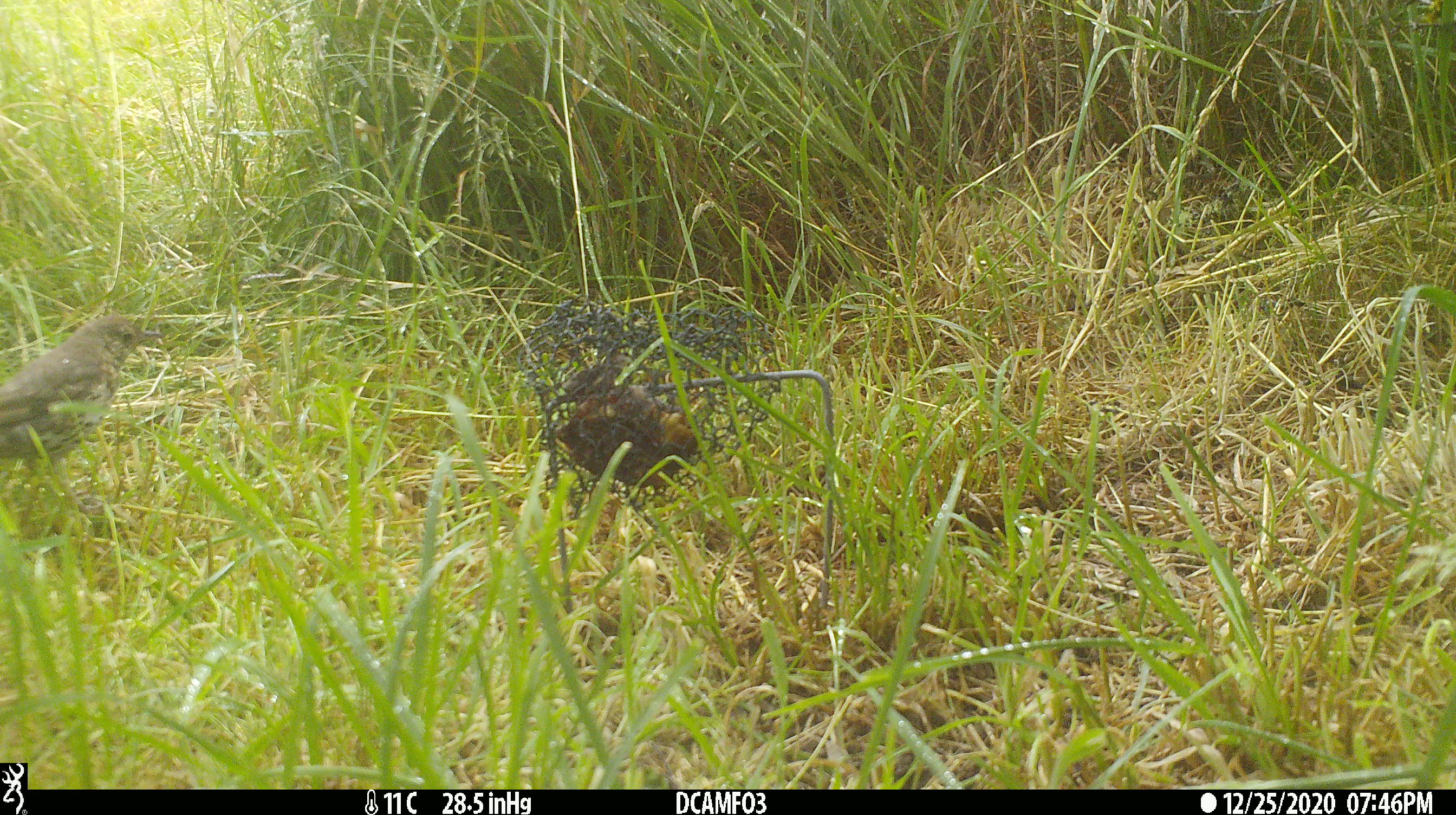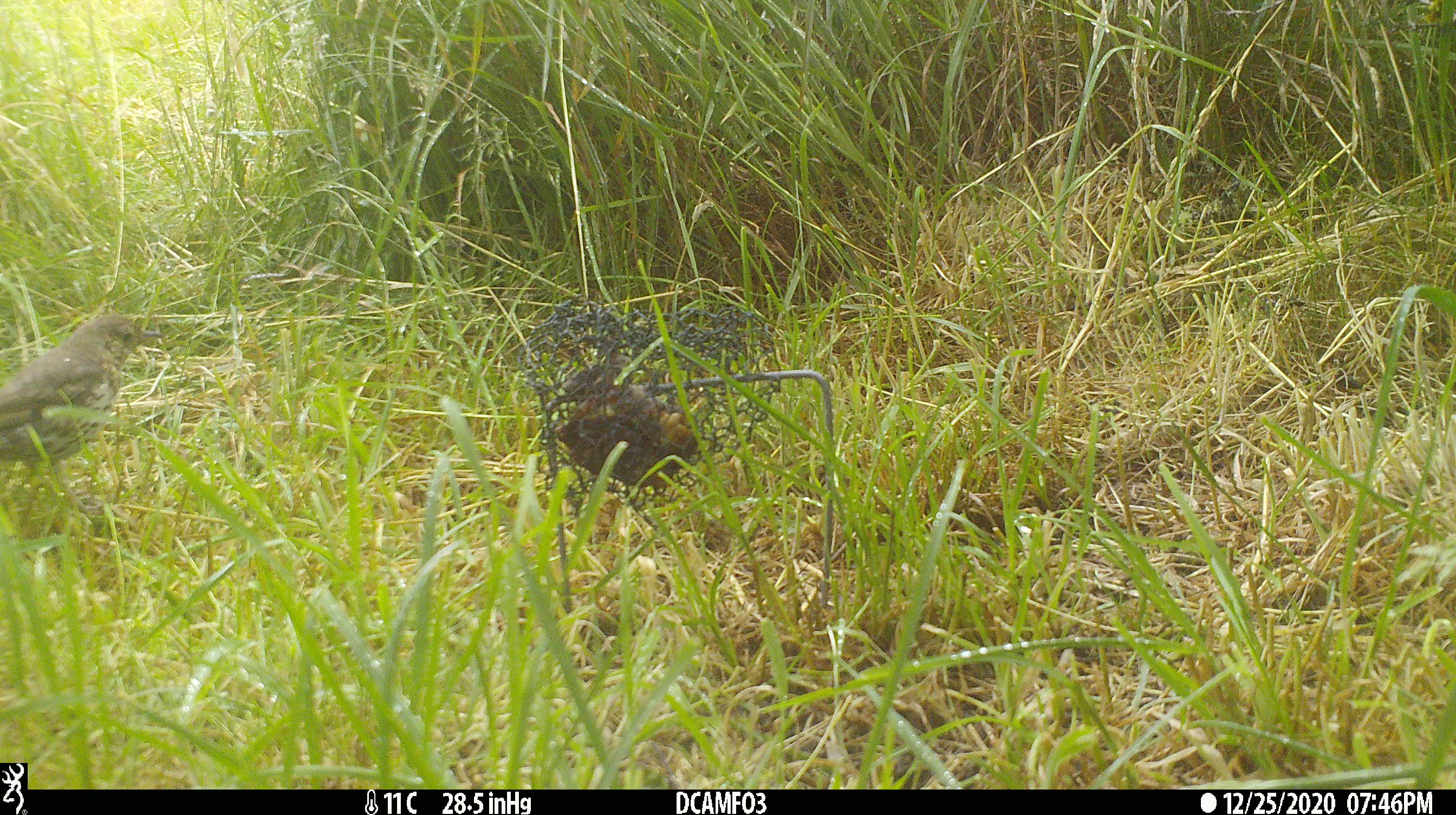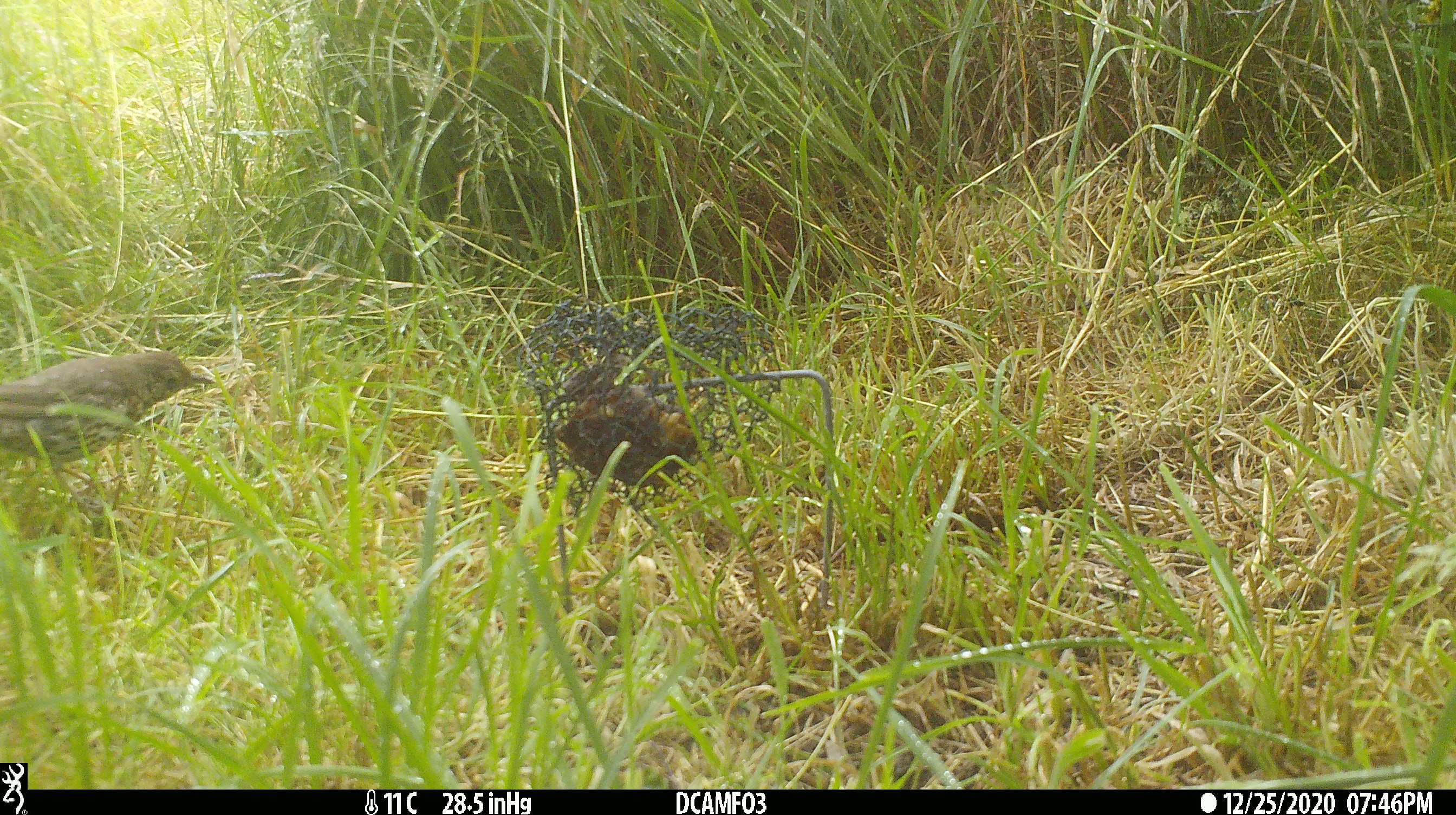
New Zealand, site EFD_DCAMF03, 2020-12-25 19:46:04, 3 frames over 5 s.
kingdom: Animalia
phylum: Chordata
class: Aves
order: Passeriformes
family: Turdidae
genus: Turdus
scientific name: Turdus philomelos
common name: song thrush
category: thrush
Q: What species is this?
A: Thrush (song thrush) (Turdus philomelos).